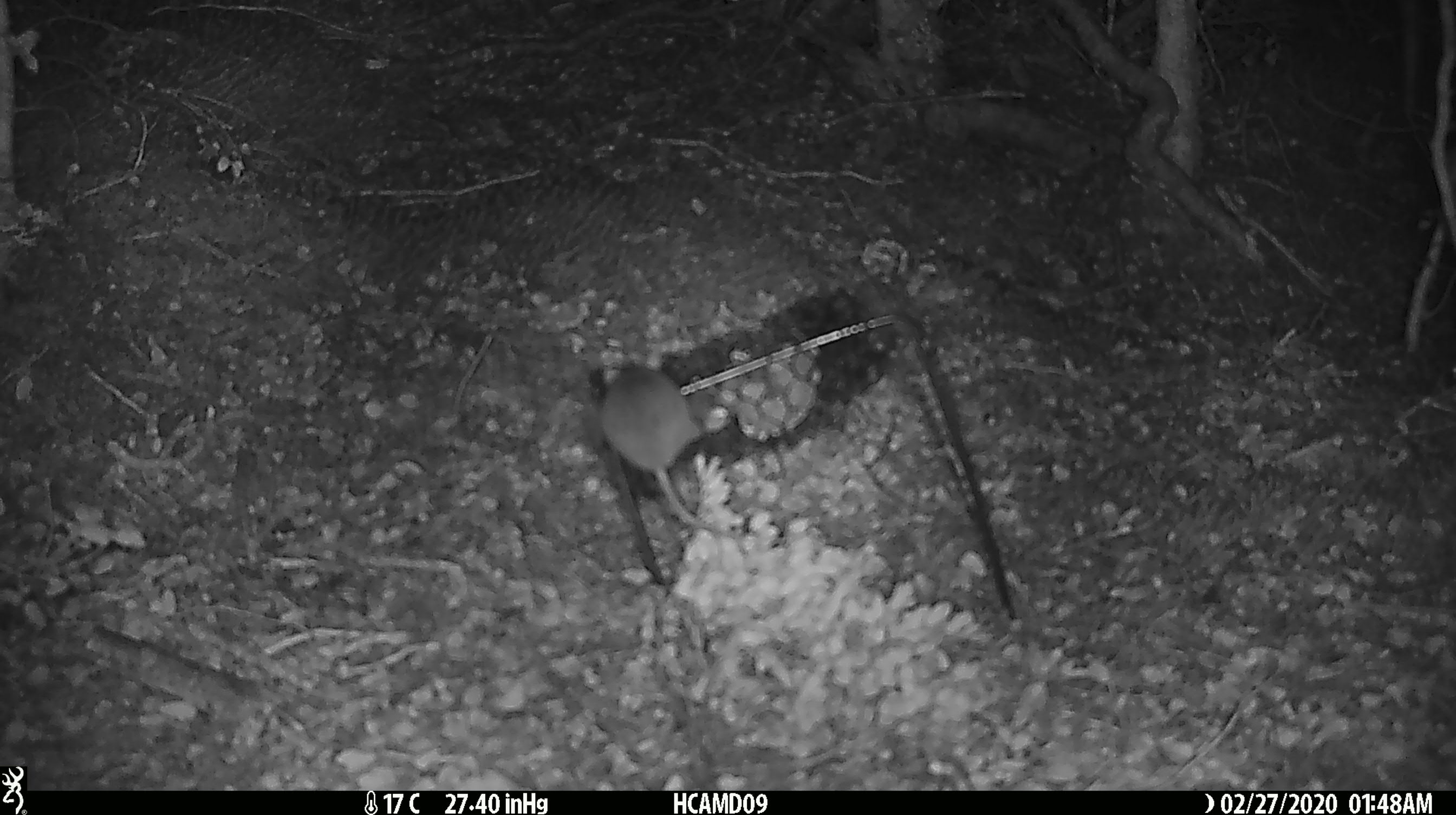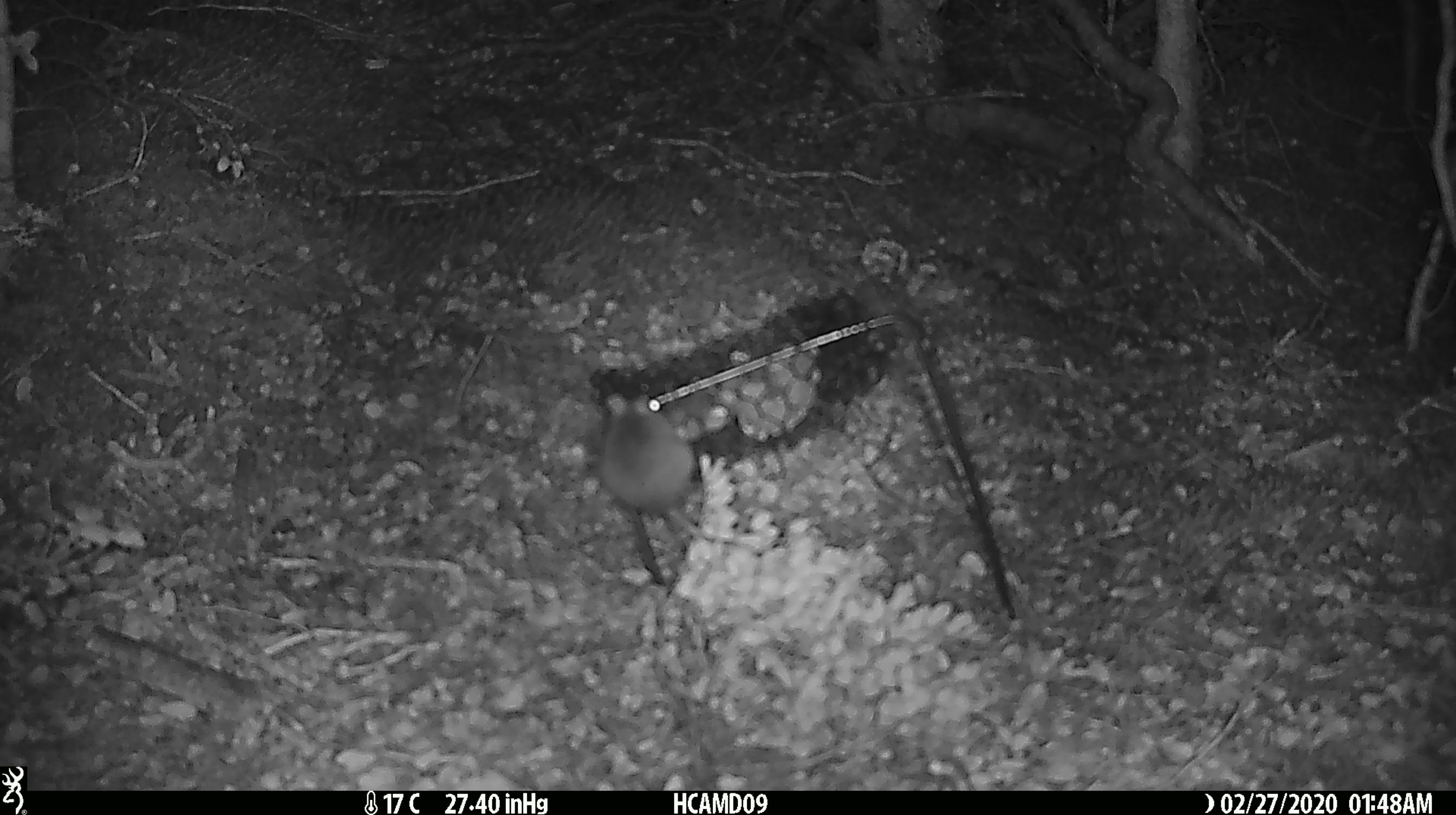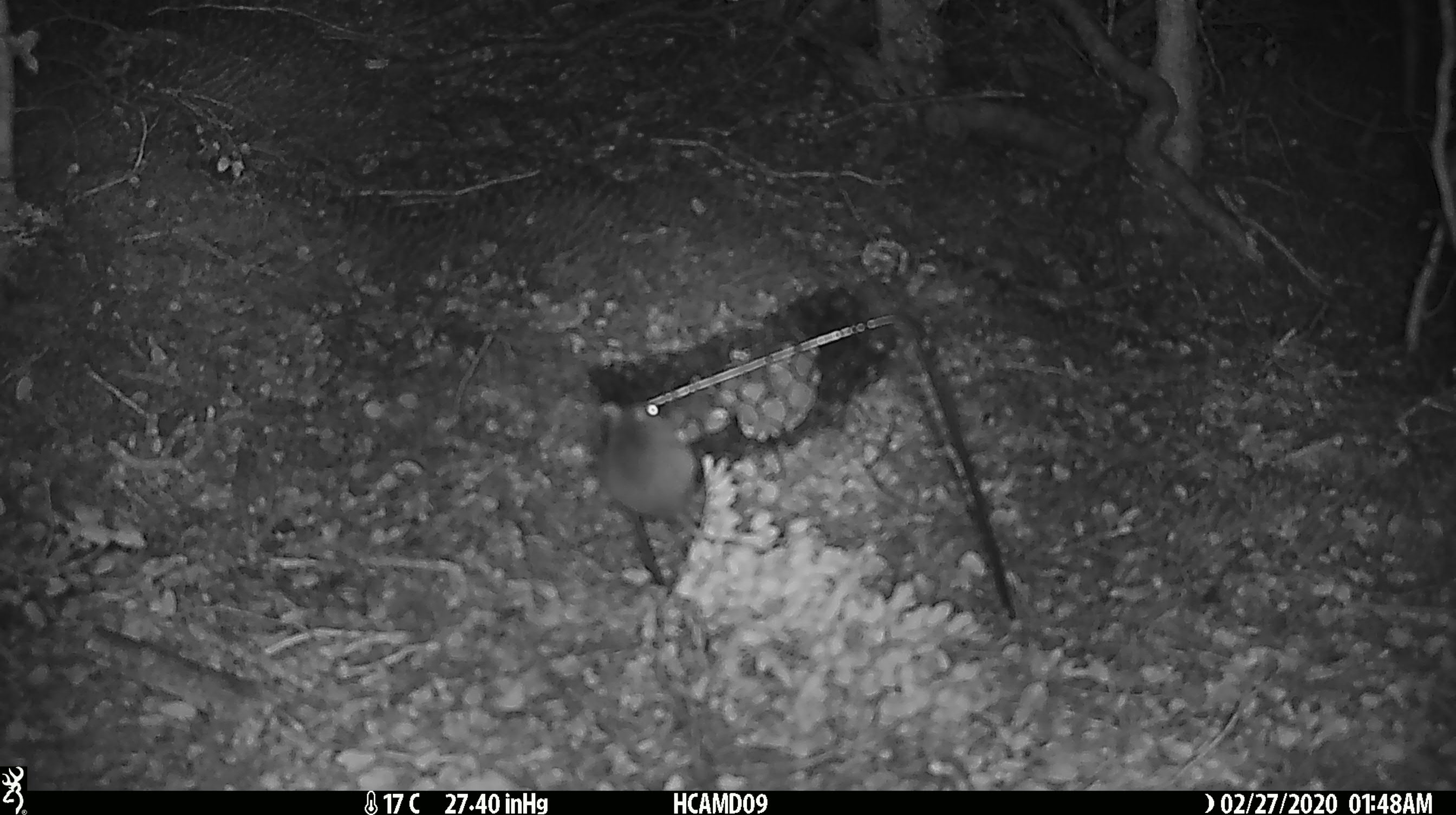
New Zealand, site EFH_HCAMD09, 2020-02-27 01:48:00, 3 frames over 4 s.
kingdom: Animalia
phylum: Chordata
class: Mammalia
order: Rodentia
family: Muridae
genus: Mus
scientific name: Mus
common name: mouse